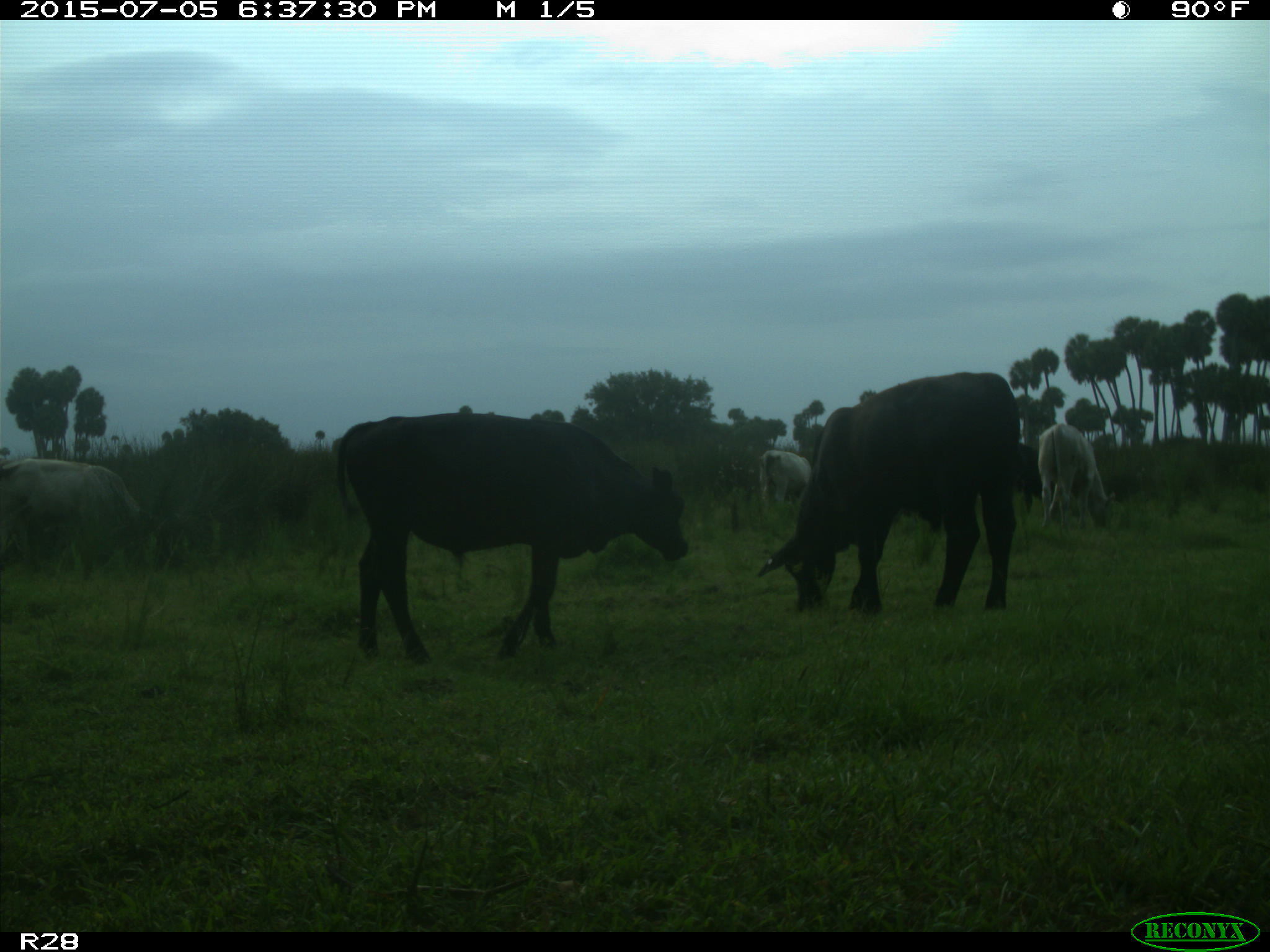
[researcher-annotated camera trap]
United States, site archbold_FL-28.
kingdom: Animalia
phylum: Chordata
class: Mammalia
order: Artiodactyla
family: Bovidae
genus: Bos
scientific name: Bos taurus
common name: domestic cow